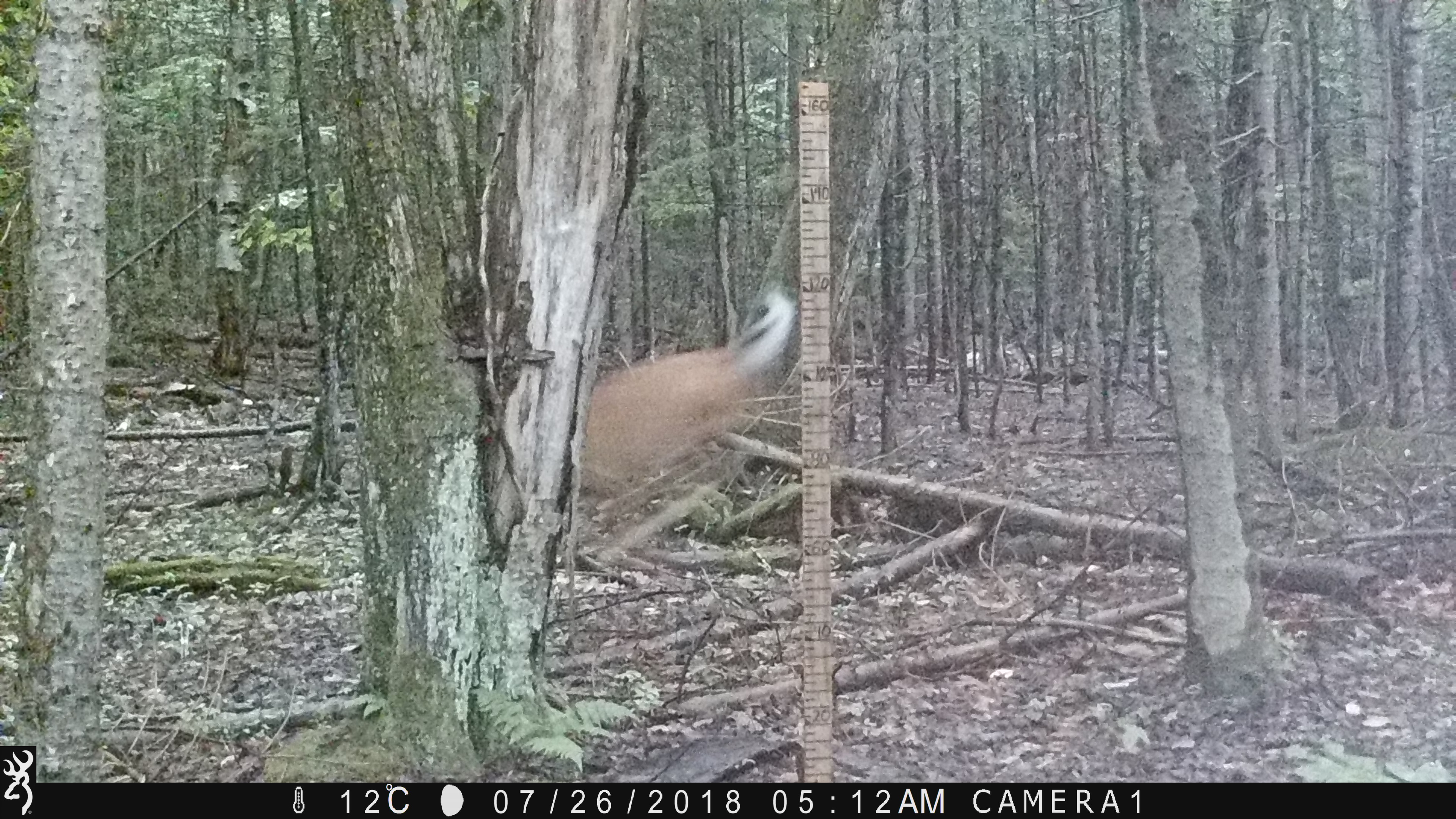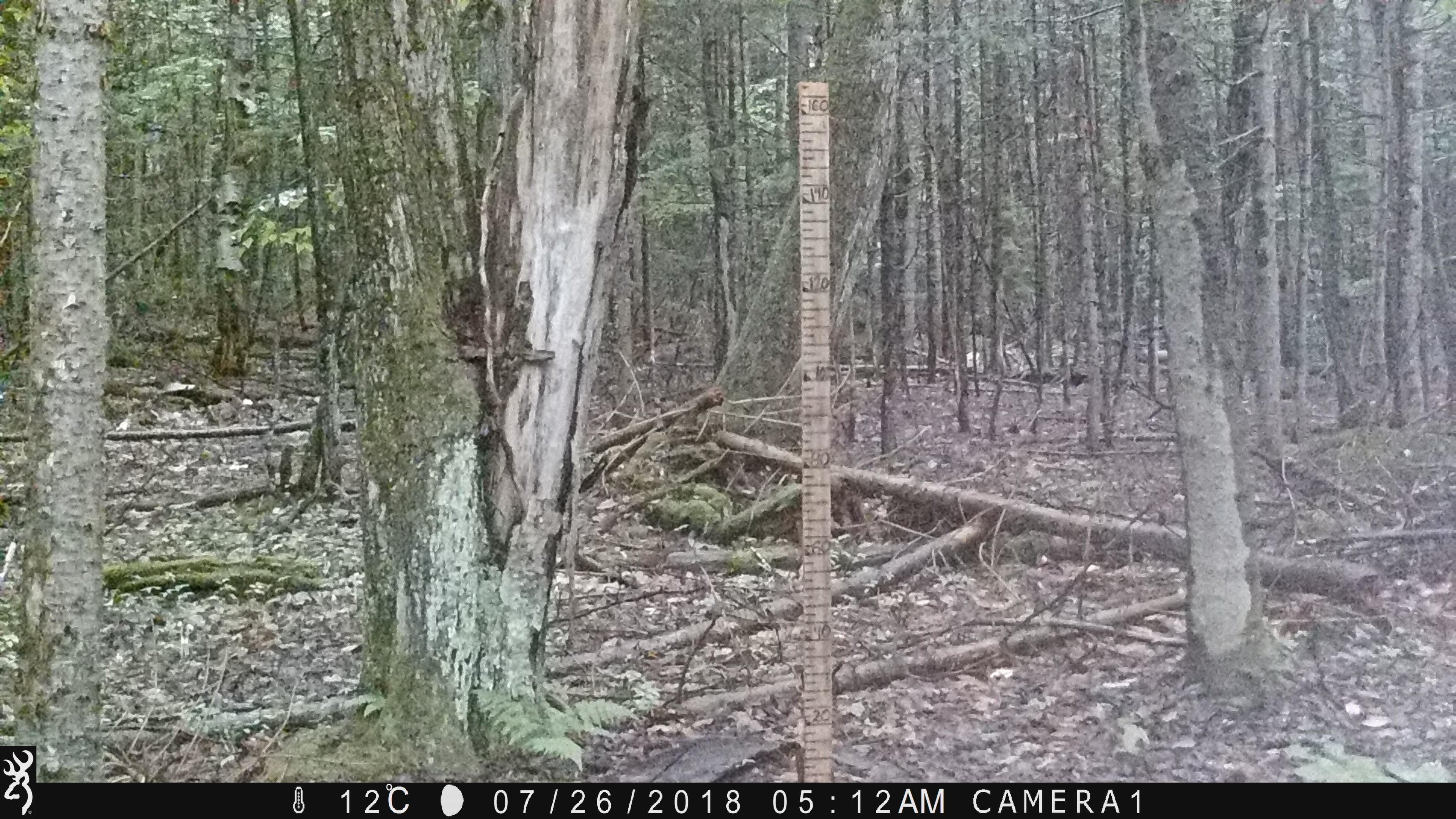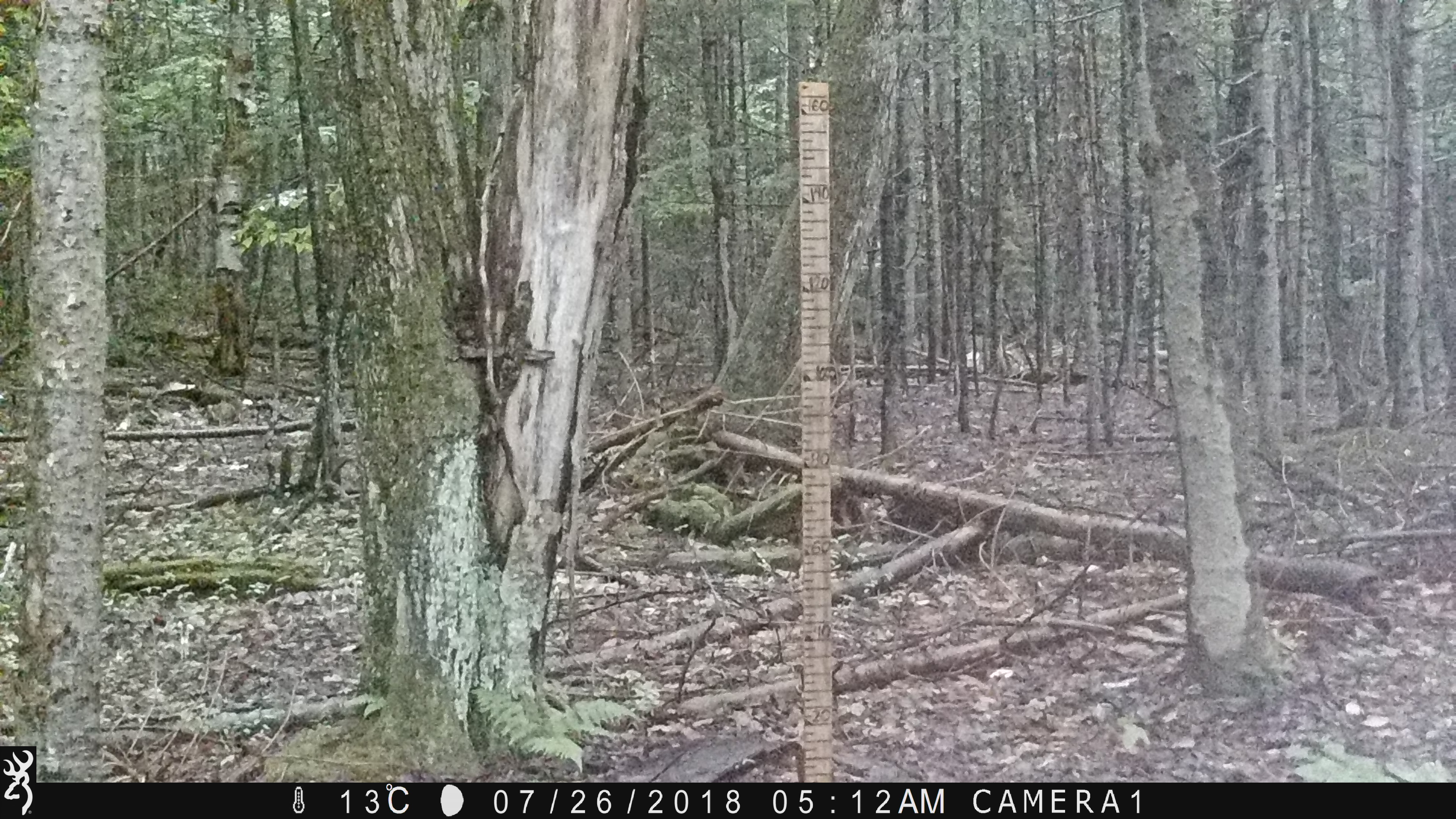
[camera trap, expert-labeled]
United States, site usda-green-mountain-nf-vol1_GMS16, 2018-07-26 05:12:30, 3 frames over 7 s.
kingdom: Animalia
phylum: Chordata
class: Mammalia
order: Artiodactyla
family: Cervidae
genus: Odocoileus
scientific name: Odocoileus virginianus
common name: white-tailed deer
White-tailed deer (Odocoileus virginianus).